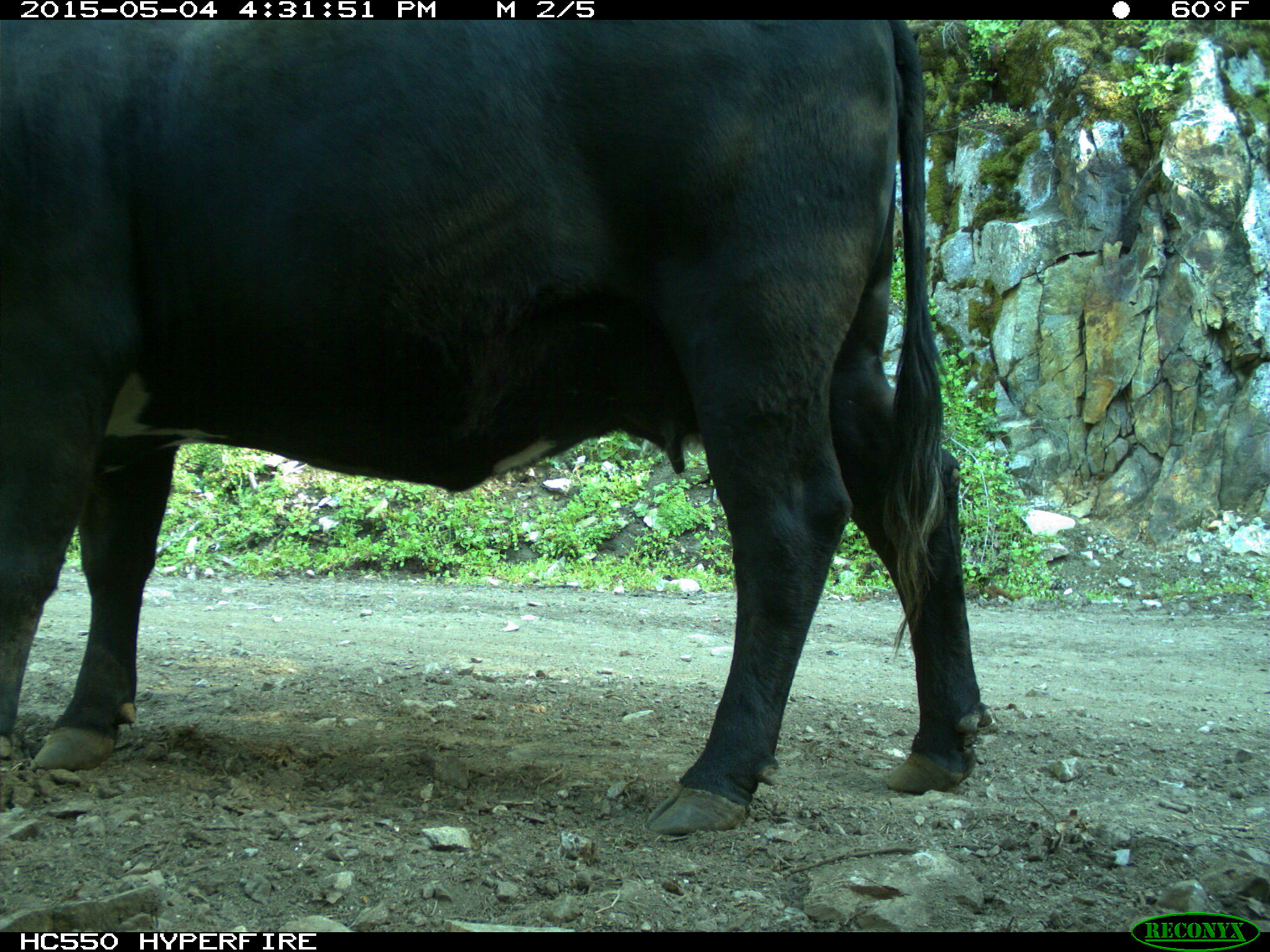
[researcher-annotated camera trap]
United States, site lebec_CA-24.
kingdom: Animalia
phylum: Chordata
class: Mammalia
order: Artiodactyla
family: Bovidae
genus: Bos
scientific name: Bos taurus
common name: domestic cow